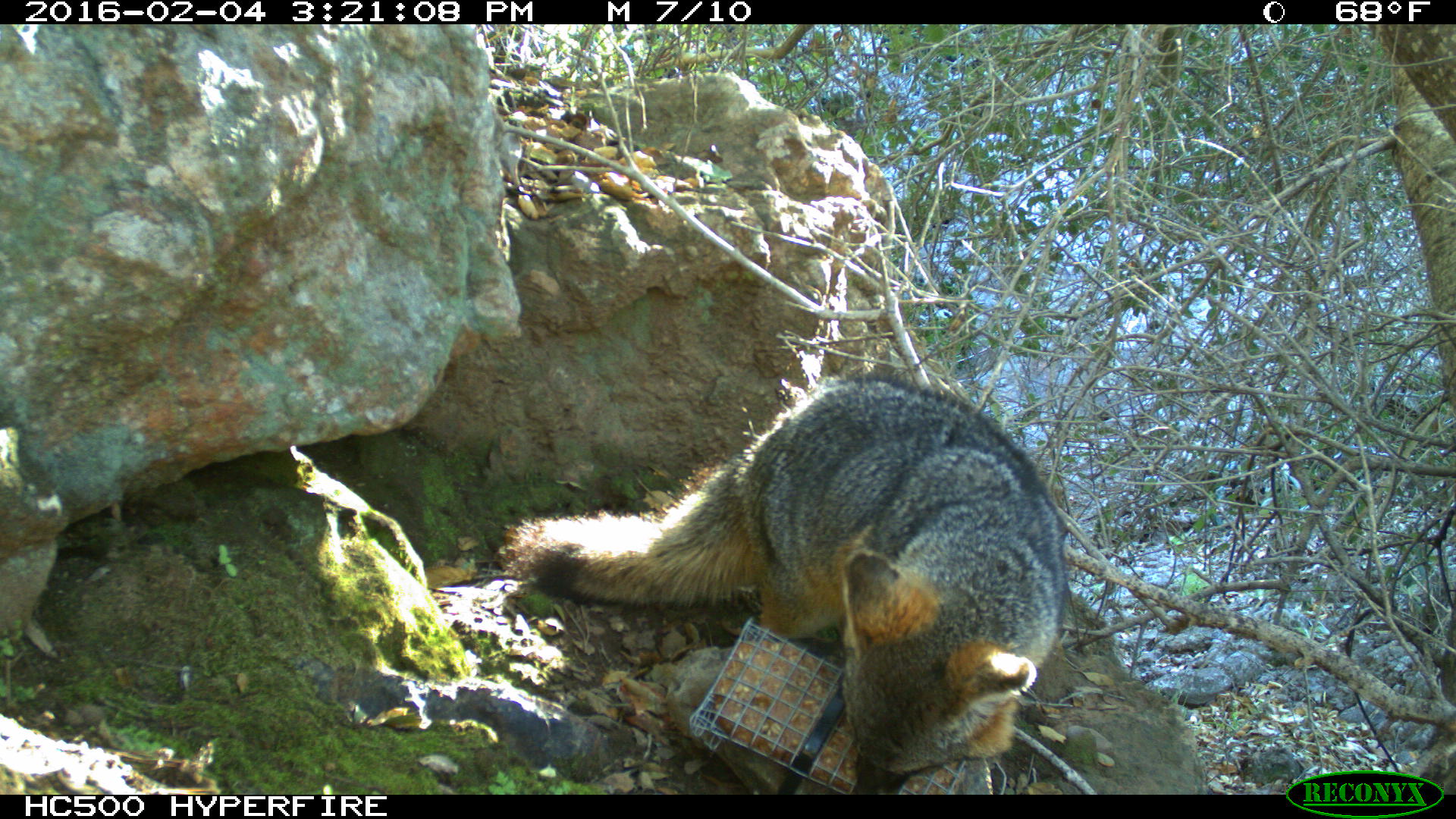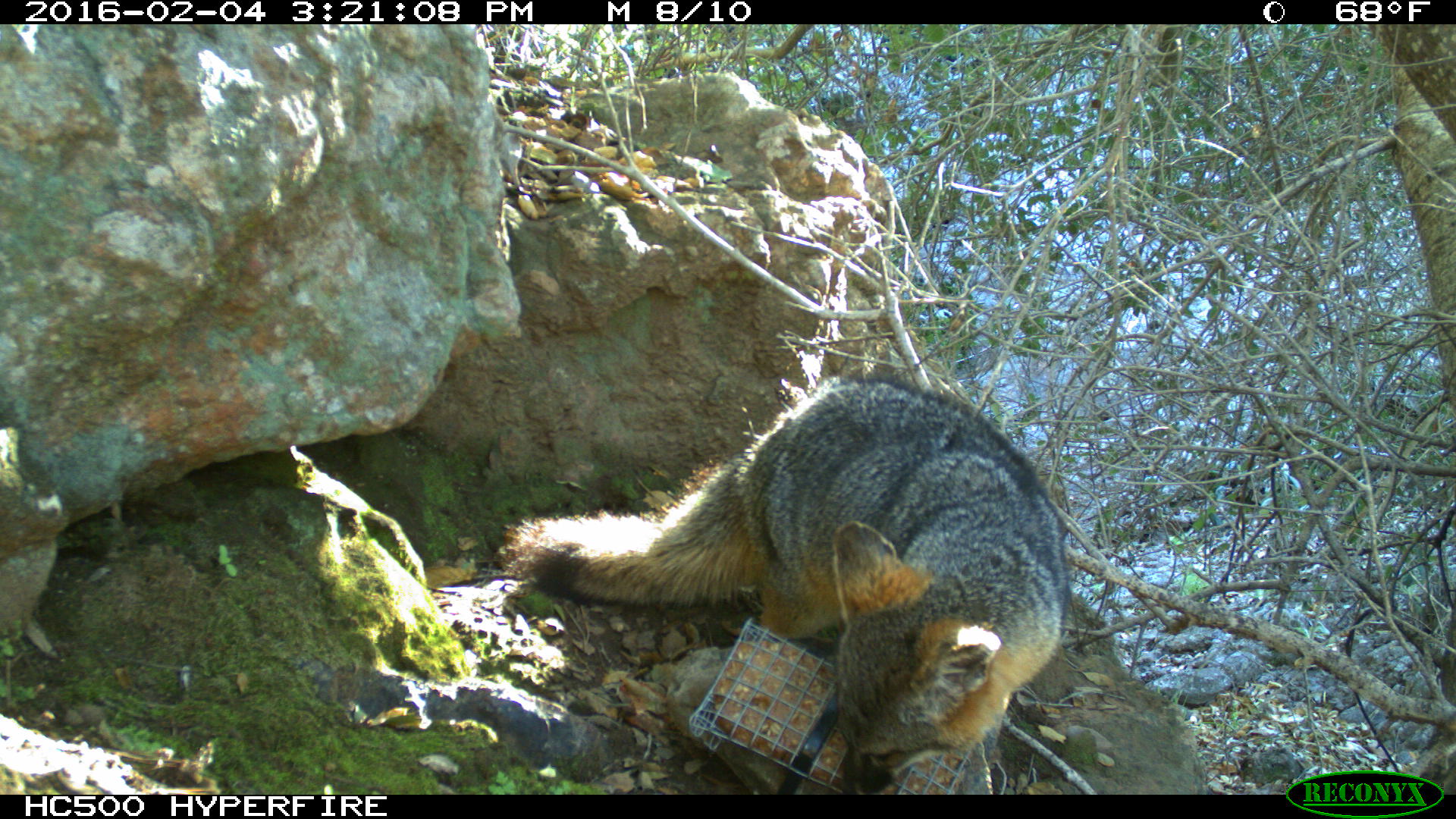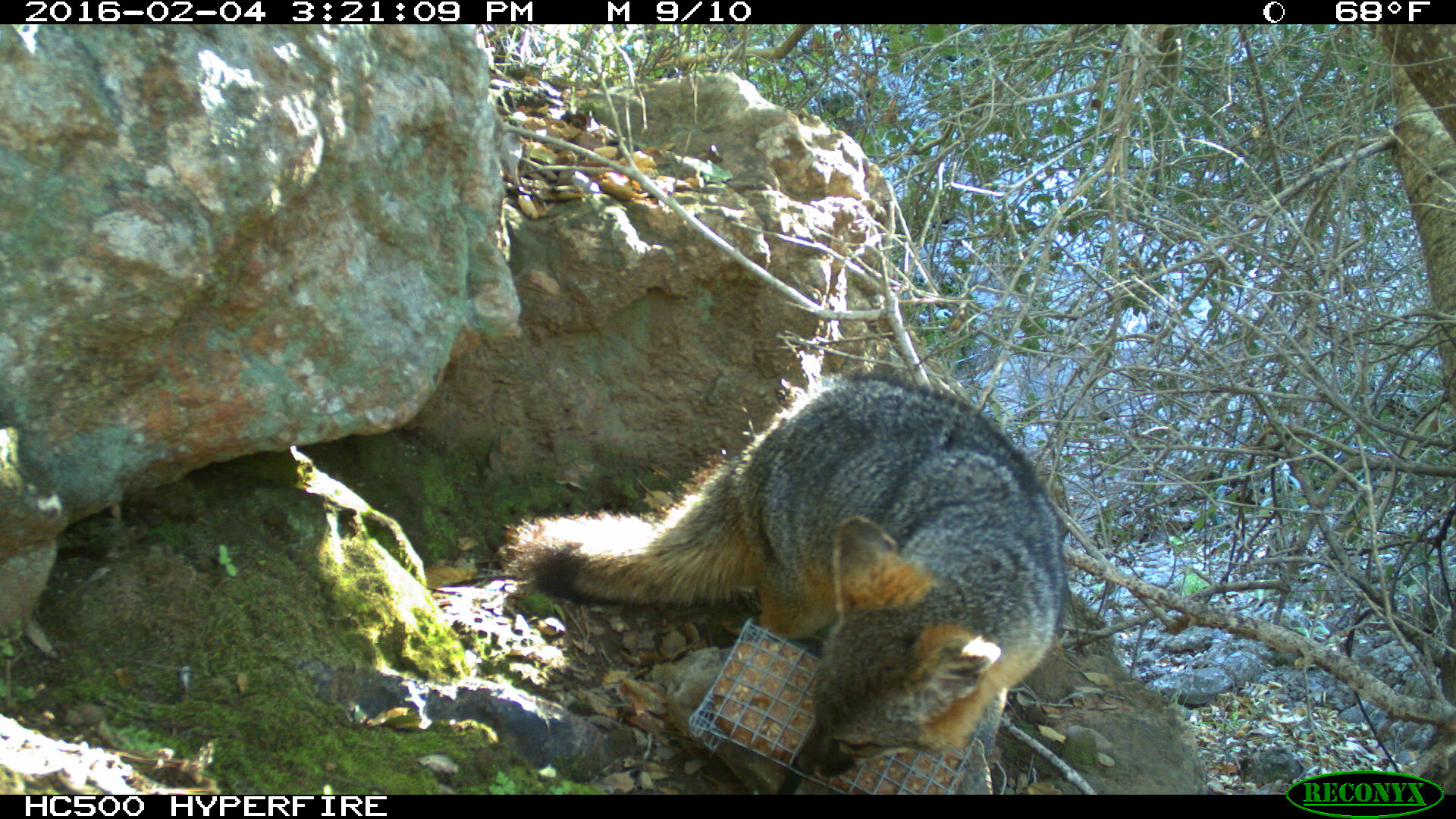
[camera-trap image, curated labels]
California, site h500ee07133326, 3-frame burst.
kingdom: Animalia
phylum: Chordata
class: Mammalia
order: Carnivora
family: Canidae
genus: Urocyon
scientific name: Urocyon littoralis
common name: island fox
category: fox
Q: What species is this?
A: Fox (island fox) (Urocyon littoralis).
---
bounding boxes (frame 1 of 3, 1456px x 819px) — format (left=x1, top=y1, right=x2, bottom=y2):
fox: (left=494, top=375, right=1065, bottom=794)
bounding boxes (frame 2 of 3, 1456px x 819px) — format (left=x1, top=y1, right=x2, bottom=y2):
fox: (left=494, top=375, right=1065, bottom=794)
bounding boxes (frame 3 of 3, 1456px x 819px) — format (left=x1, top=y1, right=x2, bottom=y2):
fox: (left=503, top=374, right=1066, bottom=776)